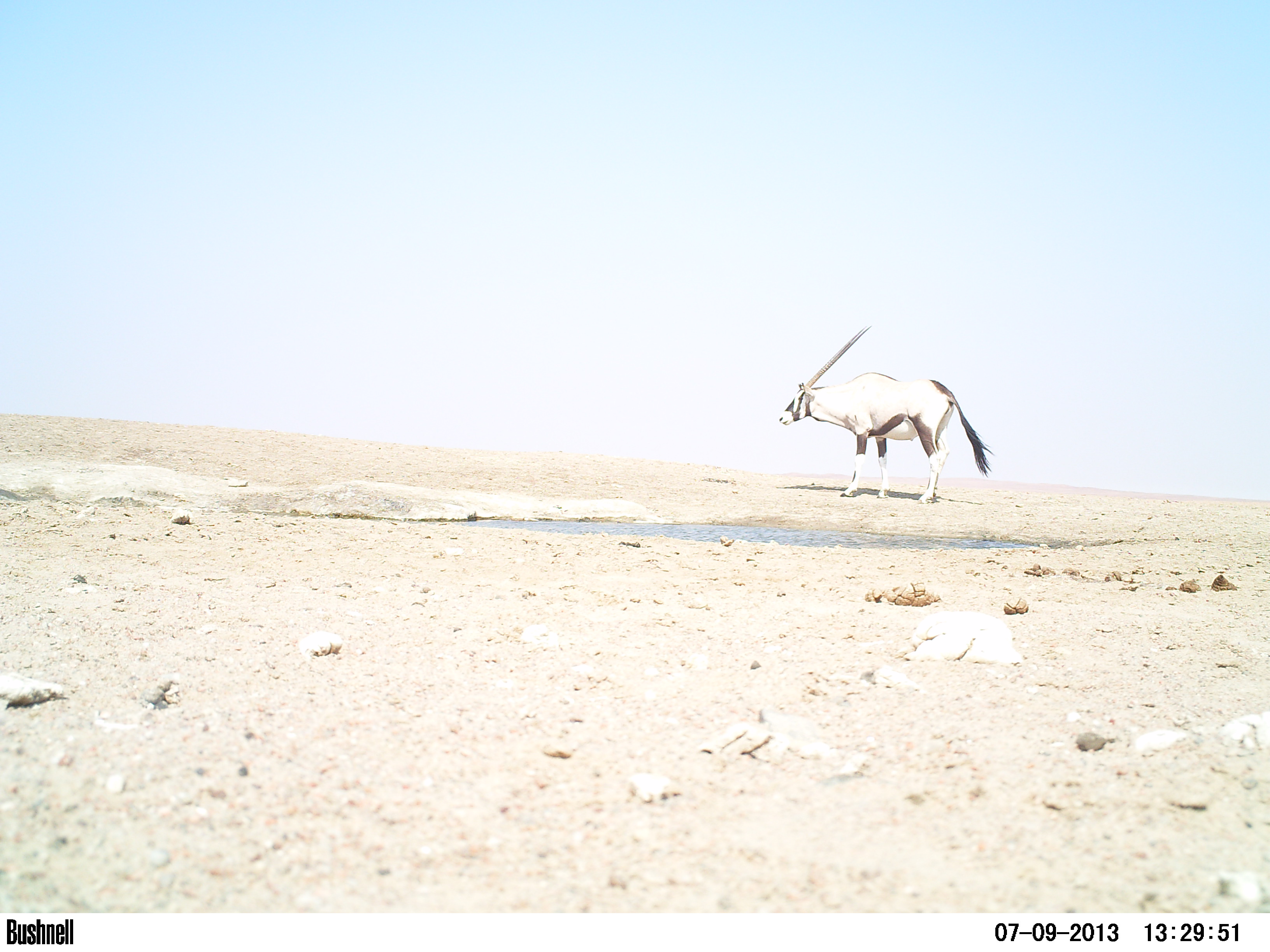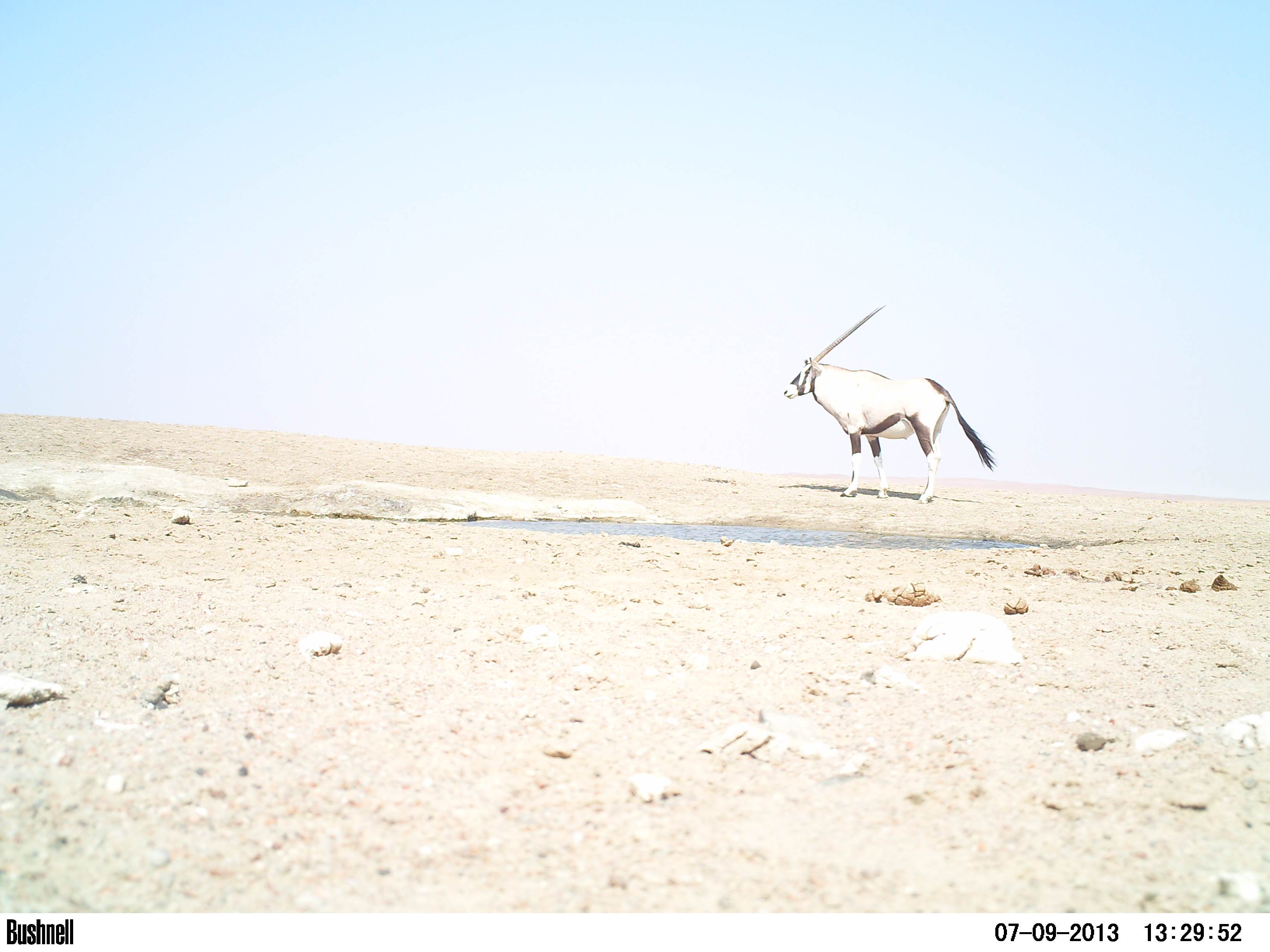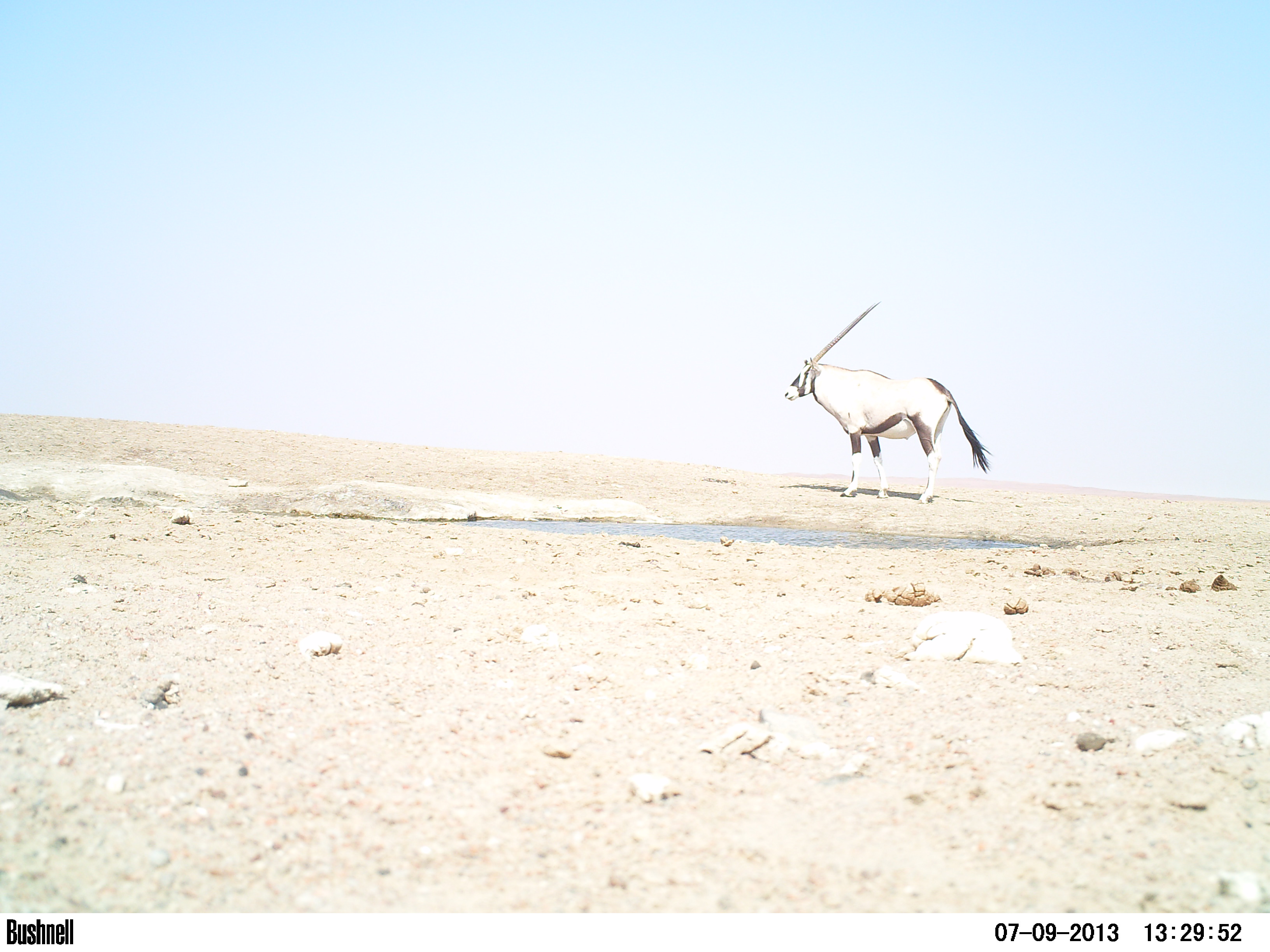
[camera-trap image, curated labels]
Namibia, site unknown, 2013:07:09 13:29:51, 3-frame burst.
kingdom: Animalia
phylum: Chordata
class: Mammalia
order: Artiodactyla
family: Bovidae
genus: Oryx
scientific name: Oryx gazella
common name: gemsbok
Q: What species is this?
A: Oryx gazella (gemsbok).